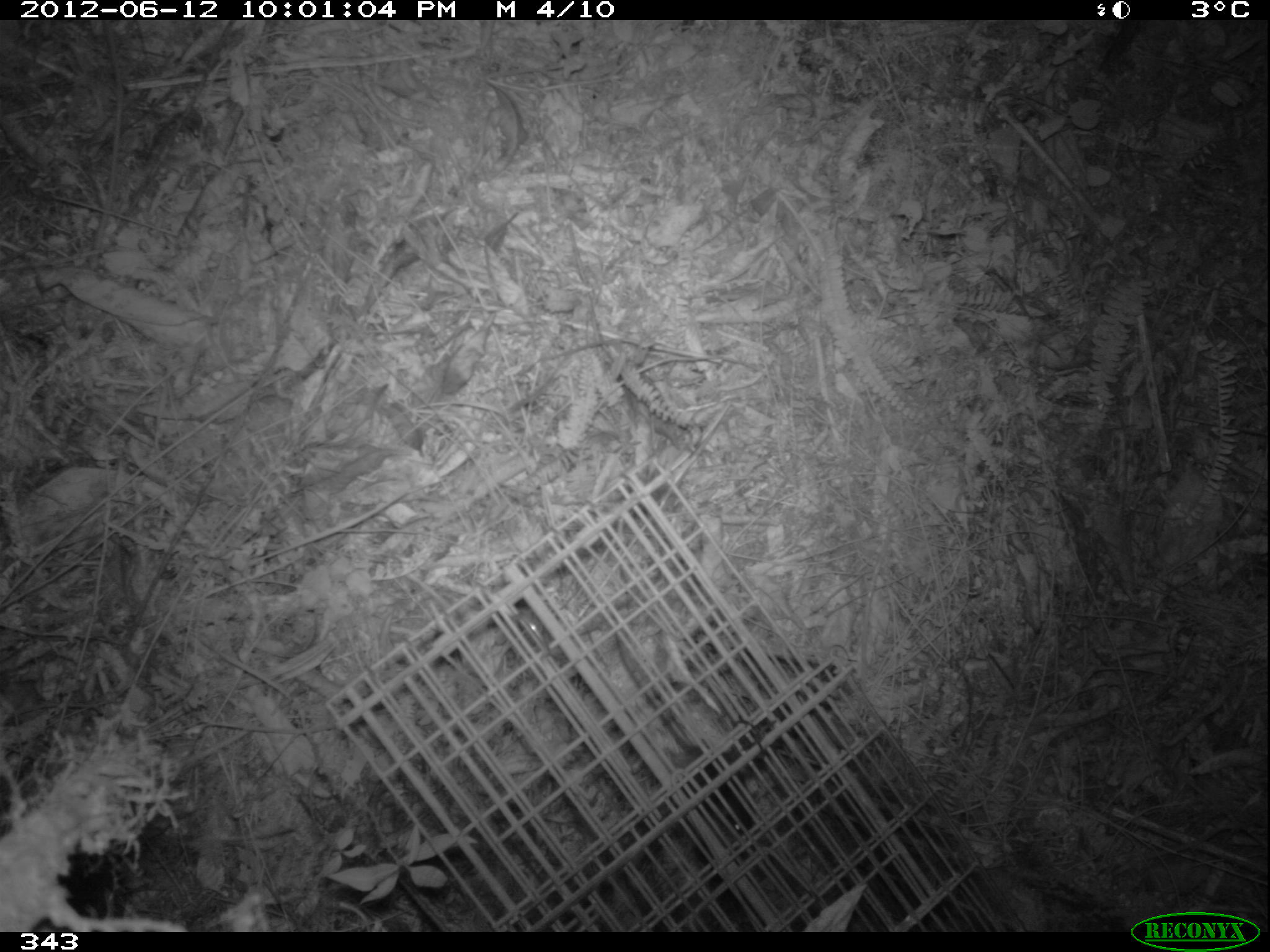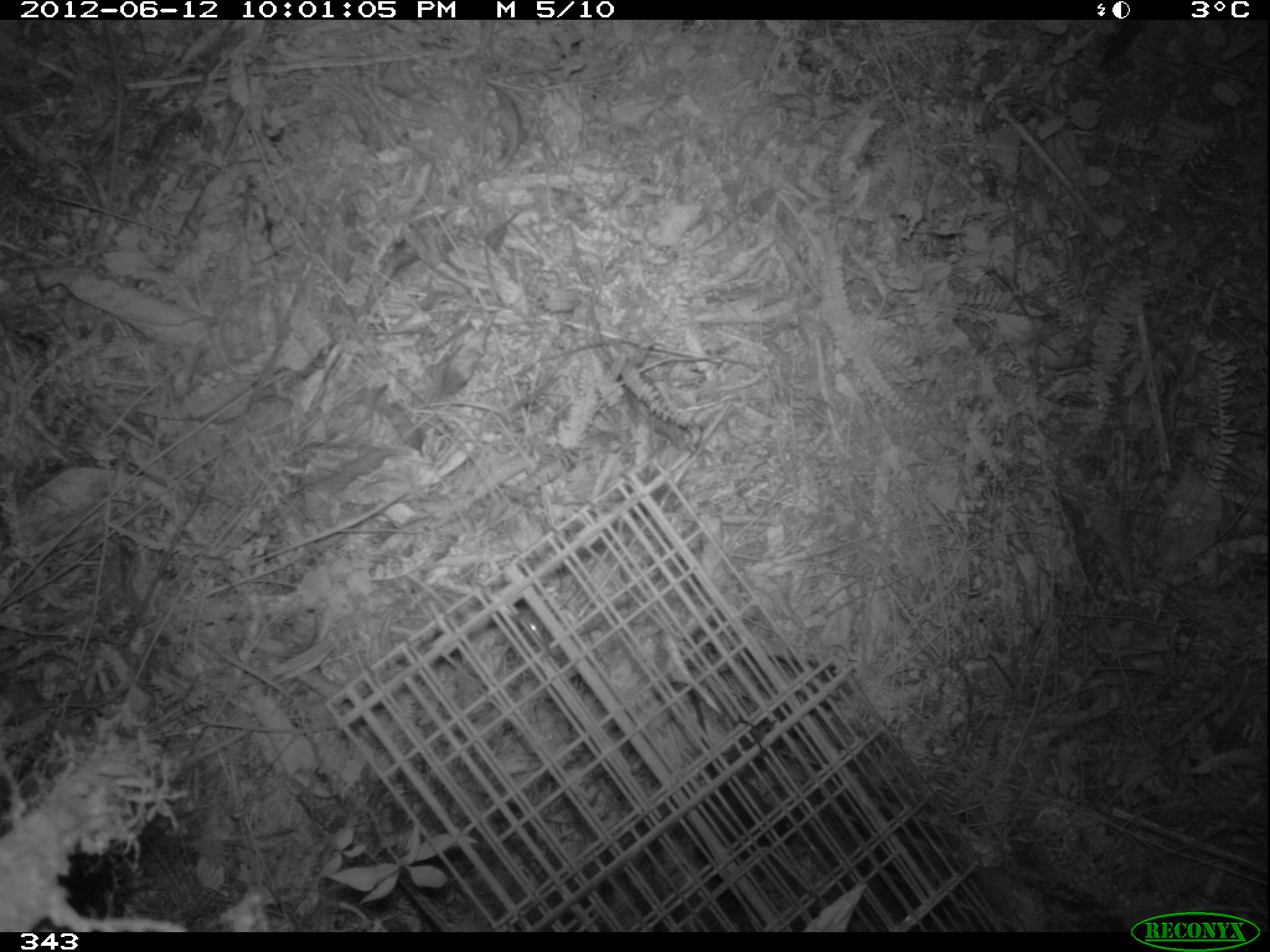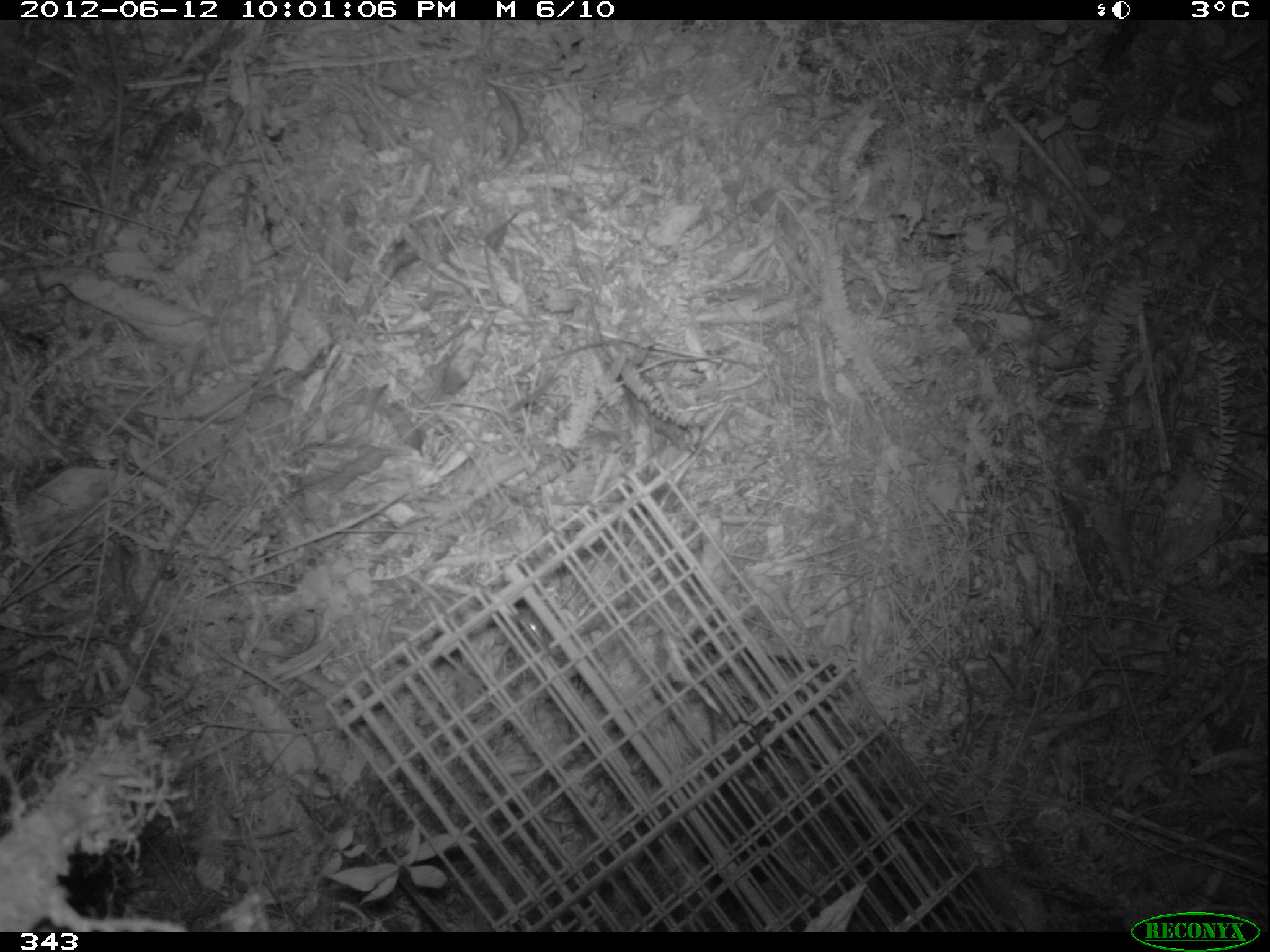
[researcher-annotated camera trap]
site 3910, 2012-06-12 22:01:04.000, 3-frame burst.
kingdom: Animalia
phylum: Chordata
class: Mammalia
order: Rodentia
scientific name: Rodentia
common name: rodents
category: unknown rodent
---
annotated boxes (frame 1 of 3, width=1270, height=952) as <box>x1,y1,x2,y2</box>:
unknown rodent: <box>614,631,761,838</box>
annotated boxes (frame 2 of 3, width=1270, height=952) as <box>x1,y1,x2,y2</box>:
unknown rodent: <box>668,678,801,853</box>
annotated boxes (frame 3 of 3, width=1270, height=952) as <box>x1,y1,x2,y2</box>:
unknown rodent: <box>698,700,782,914</box>